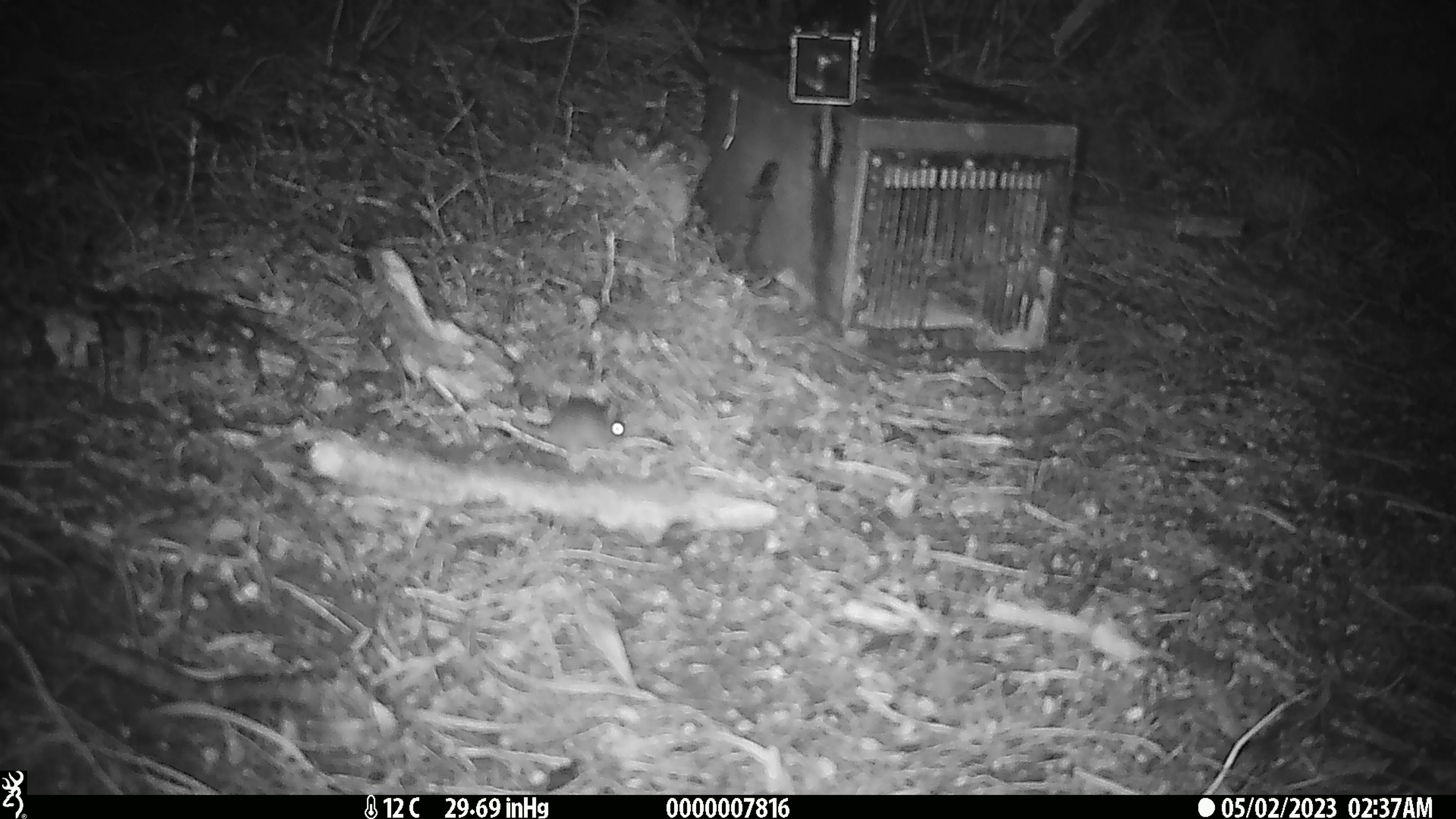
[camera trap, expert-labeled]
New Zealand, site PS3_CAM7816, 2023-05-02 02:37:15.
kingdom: Animalia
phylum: Chordata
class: Mammalia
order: Rodentia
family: Muridae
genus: Mus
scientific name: Mus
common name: mouse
Mouse (Mus).